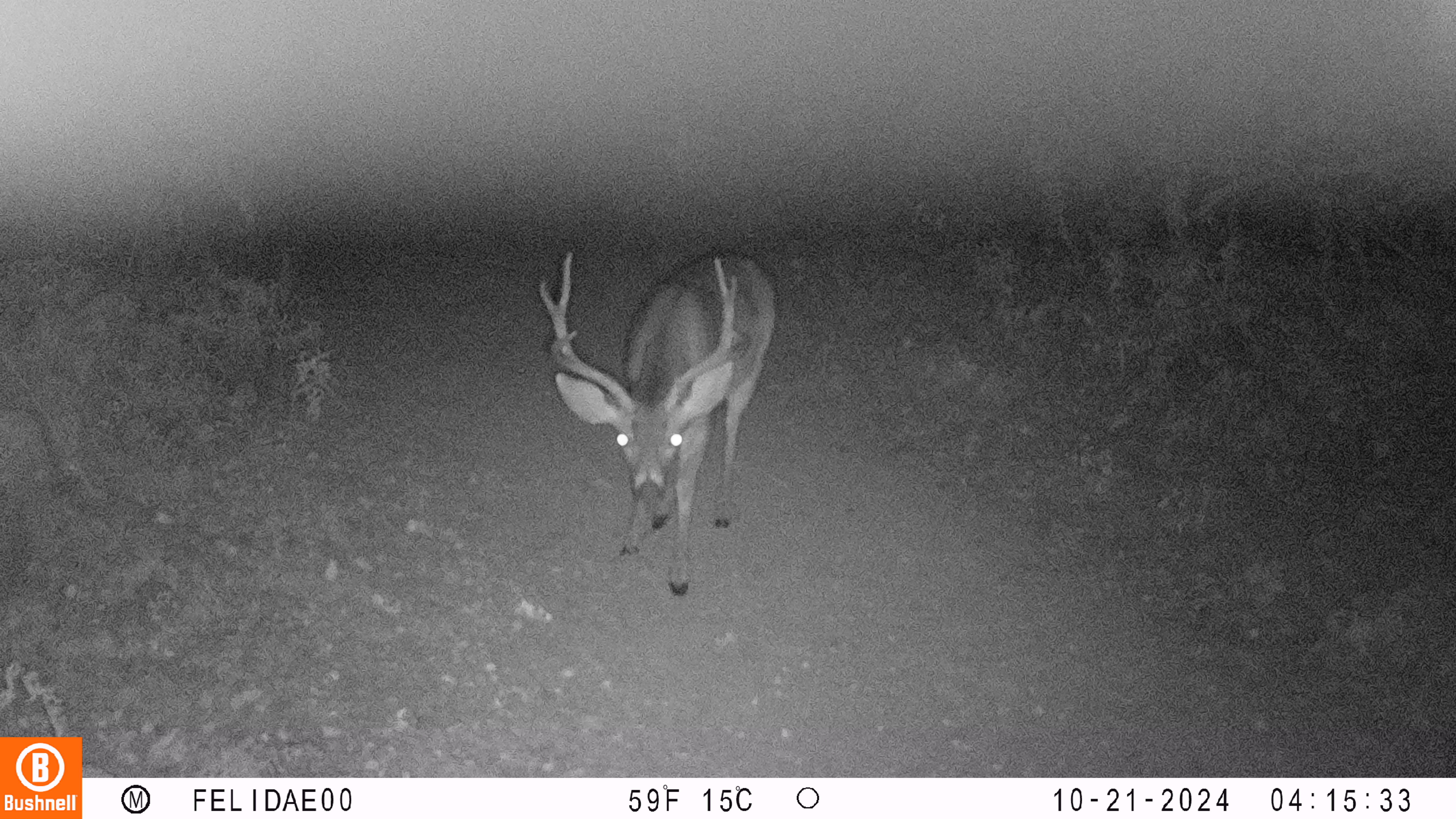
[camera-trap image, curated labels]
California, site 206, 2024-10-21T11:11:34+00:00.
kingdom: Animalia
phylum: Chordata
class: Mammalia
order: Artiodactyla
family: Cervidae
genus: Odocoileus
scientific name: Odocoileus hemionus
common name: mule deer